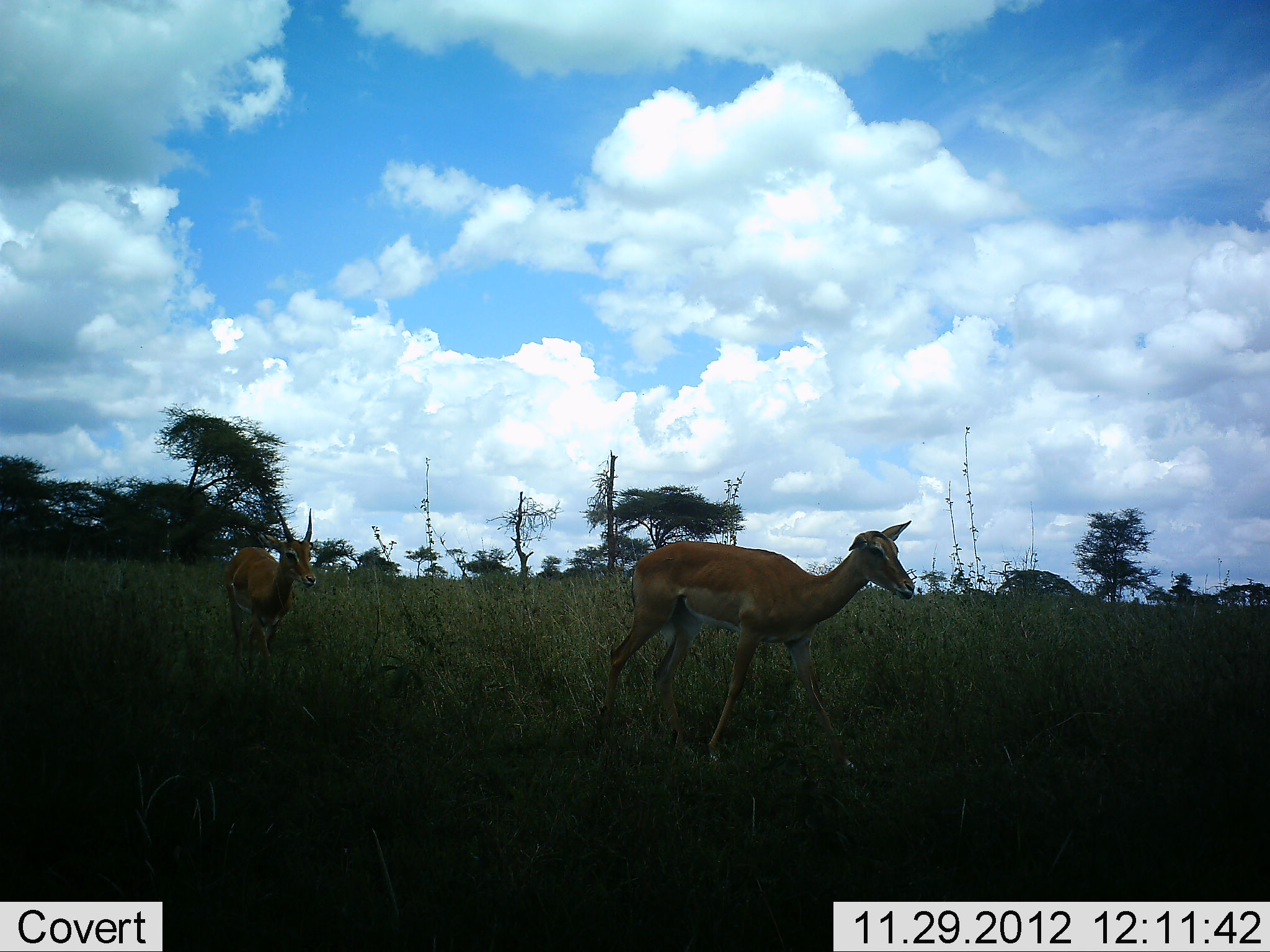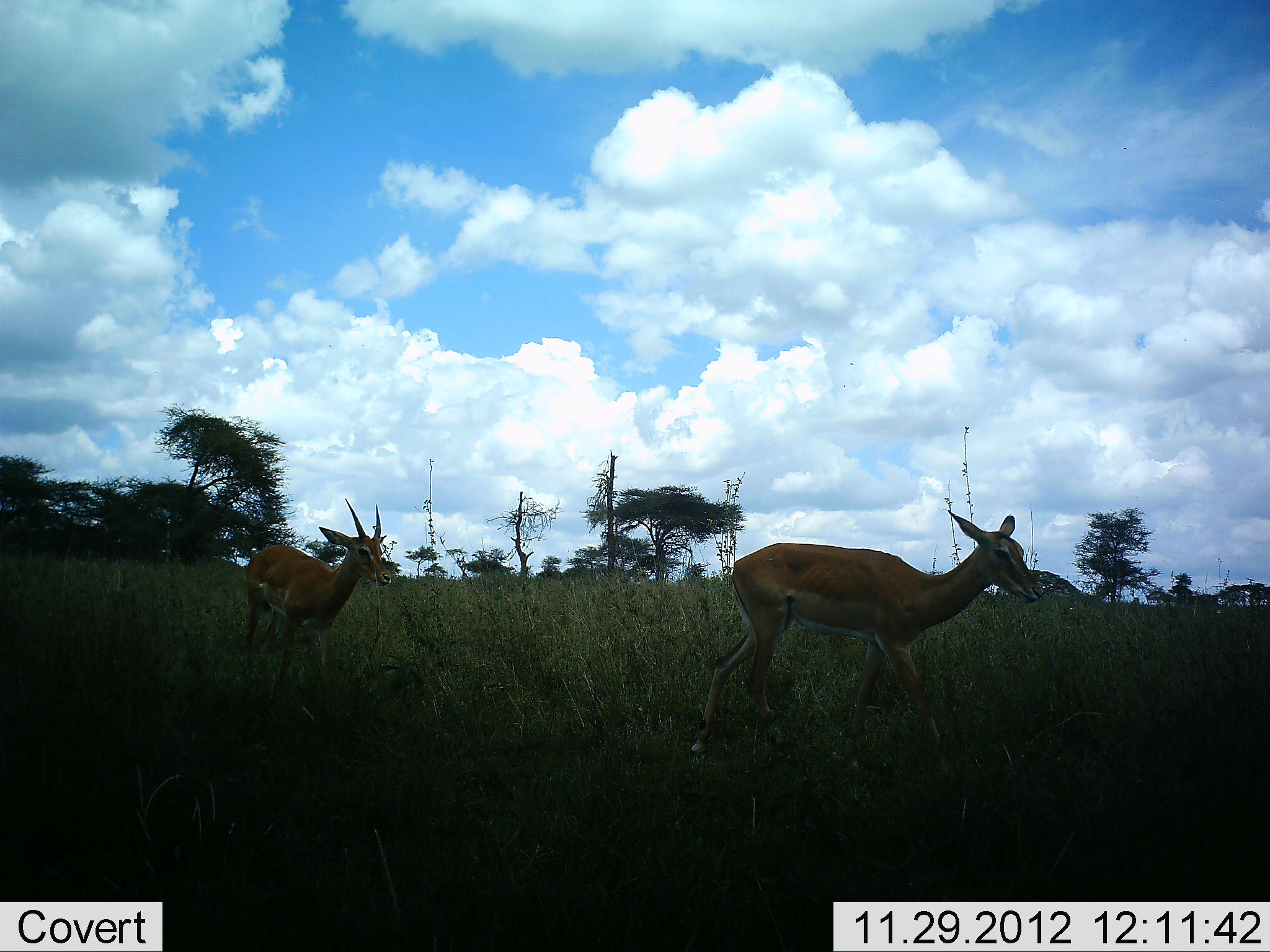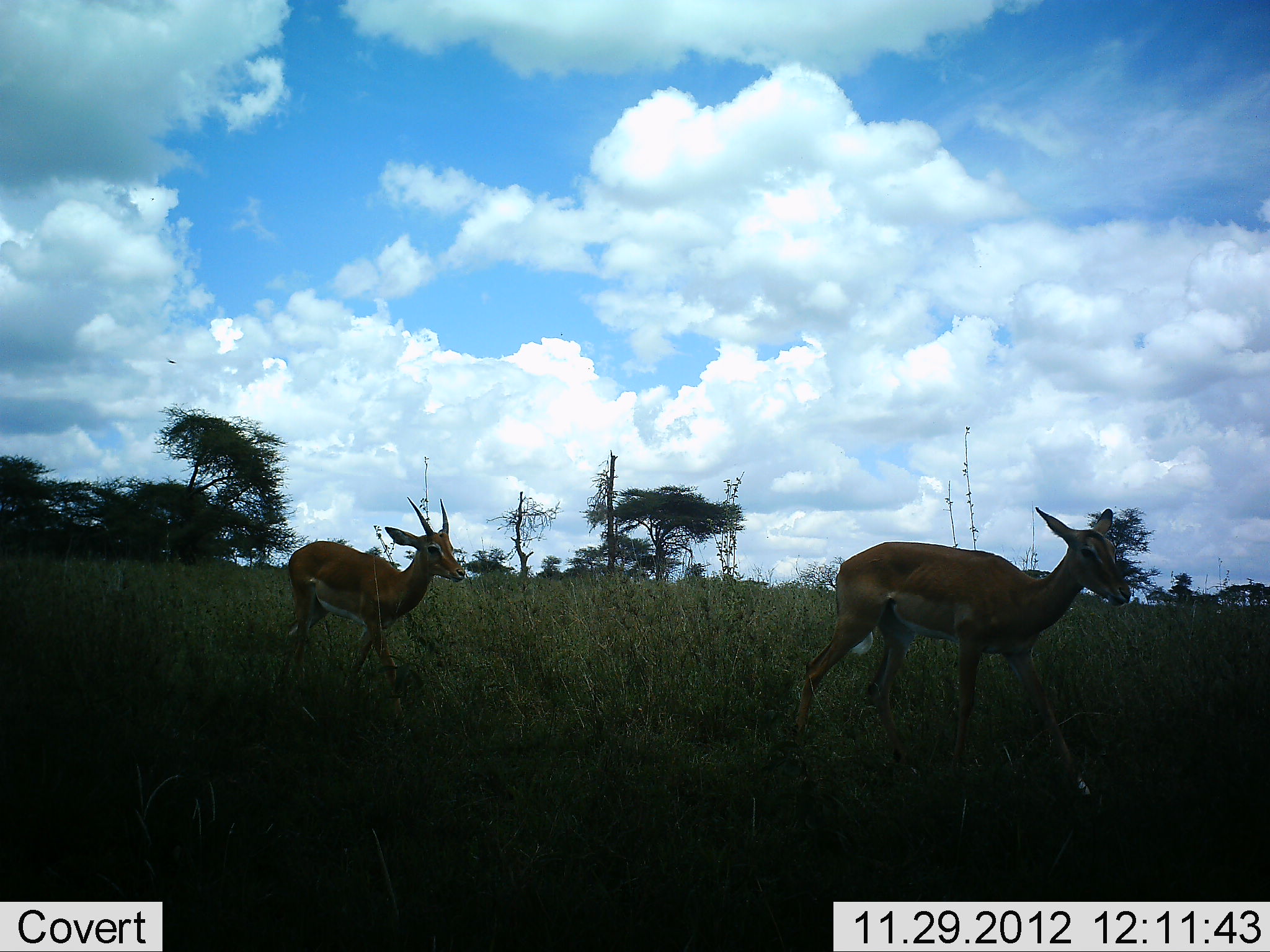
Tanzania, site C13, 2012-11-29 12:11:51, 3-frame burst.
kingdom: Animalia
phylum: Chordata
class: Mammalia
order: Artiodactyla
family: Bovidae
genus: Nanger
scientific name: Nanger granti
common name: grant's gazelle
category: gazellegrants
Gazellegrants (grant's gazelle) (Nanger granti), count 2. Behavior (volunteer vote fractions): standing 0%, resting 0%, moving 100%, interacting 0%. Young present (vote fraction): 0%. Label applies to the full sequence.